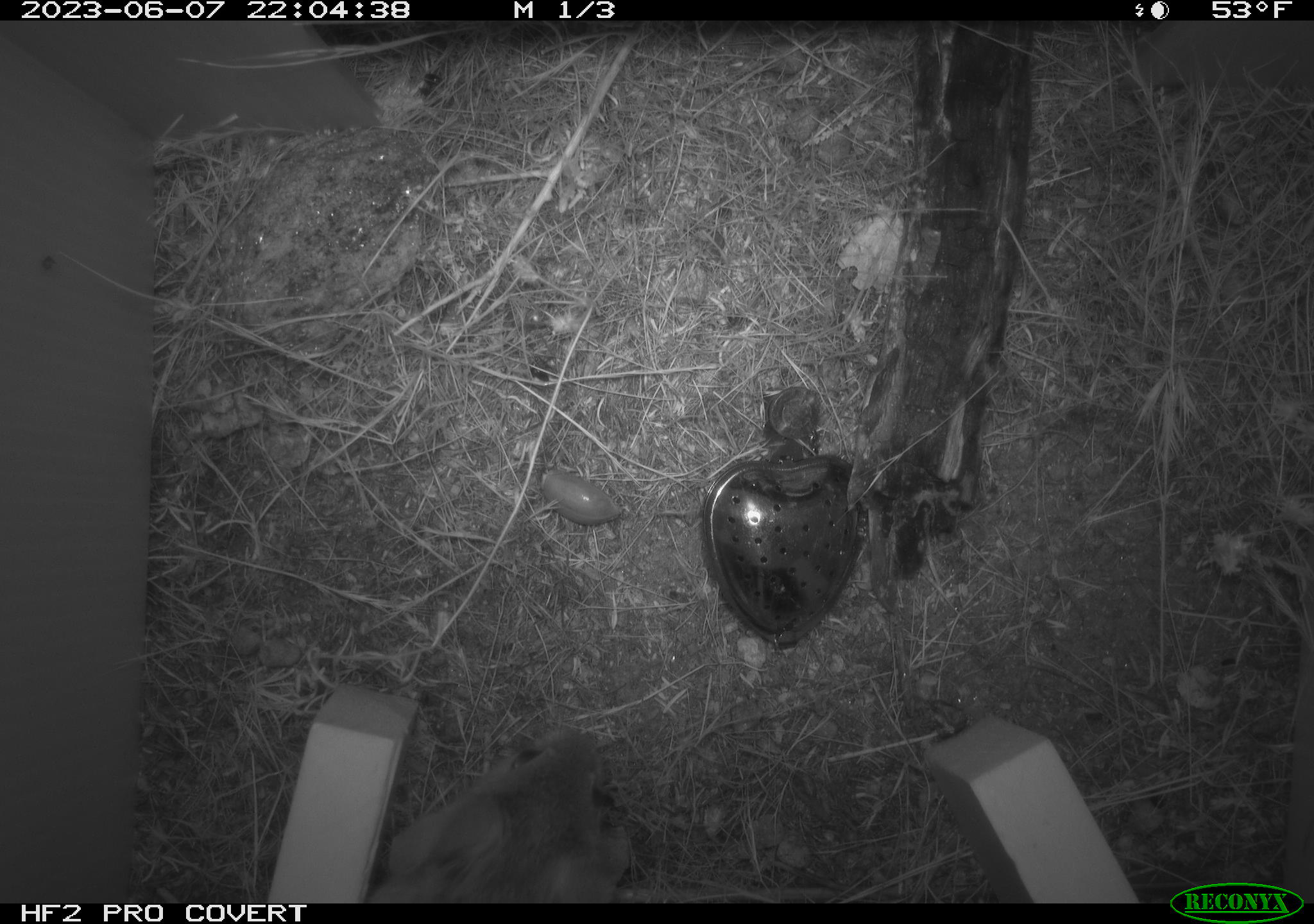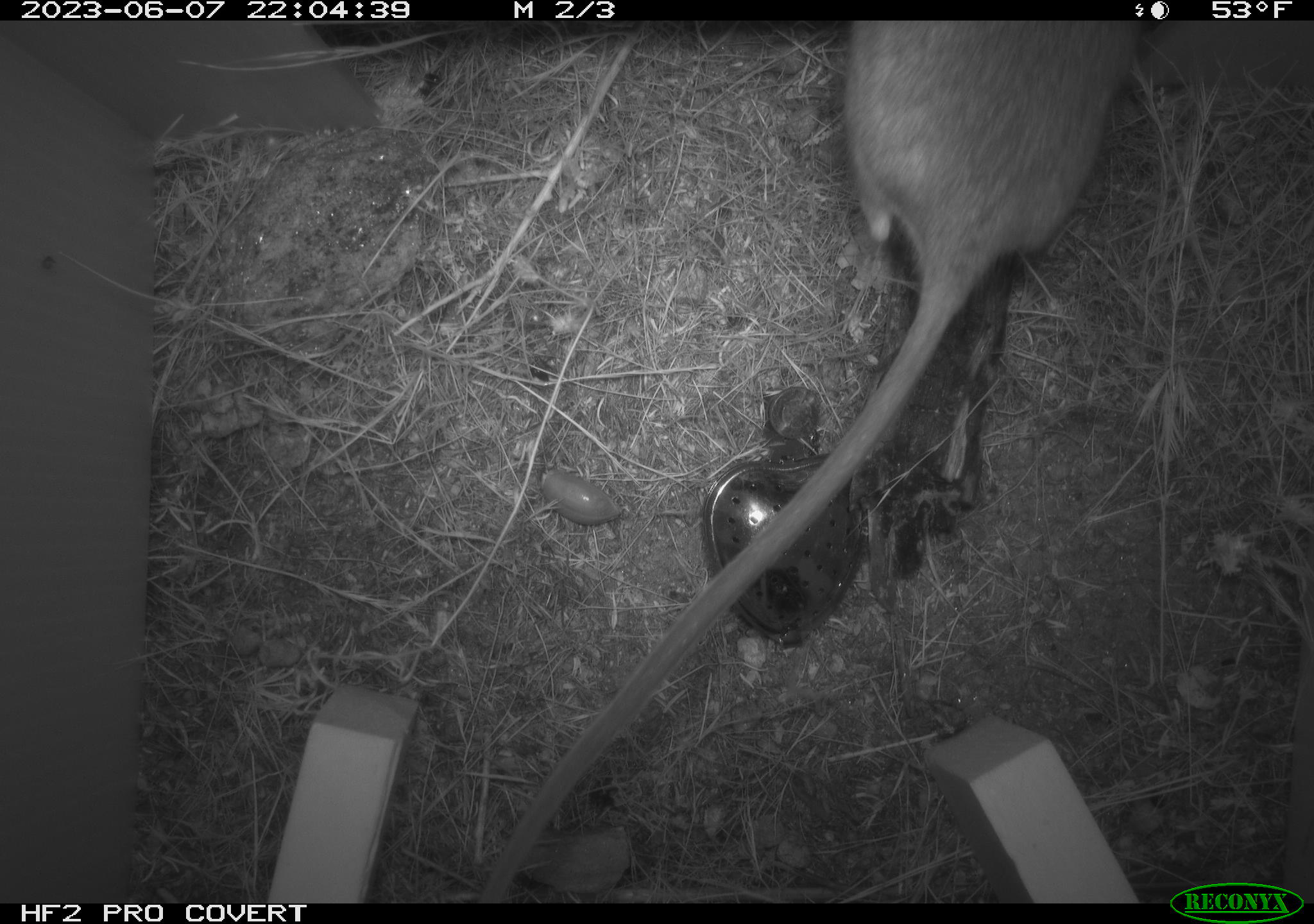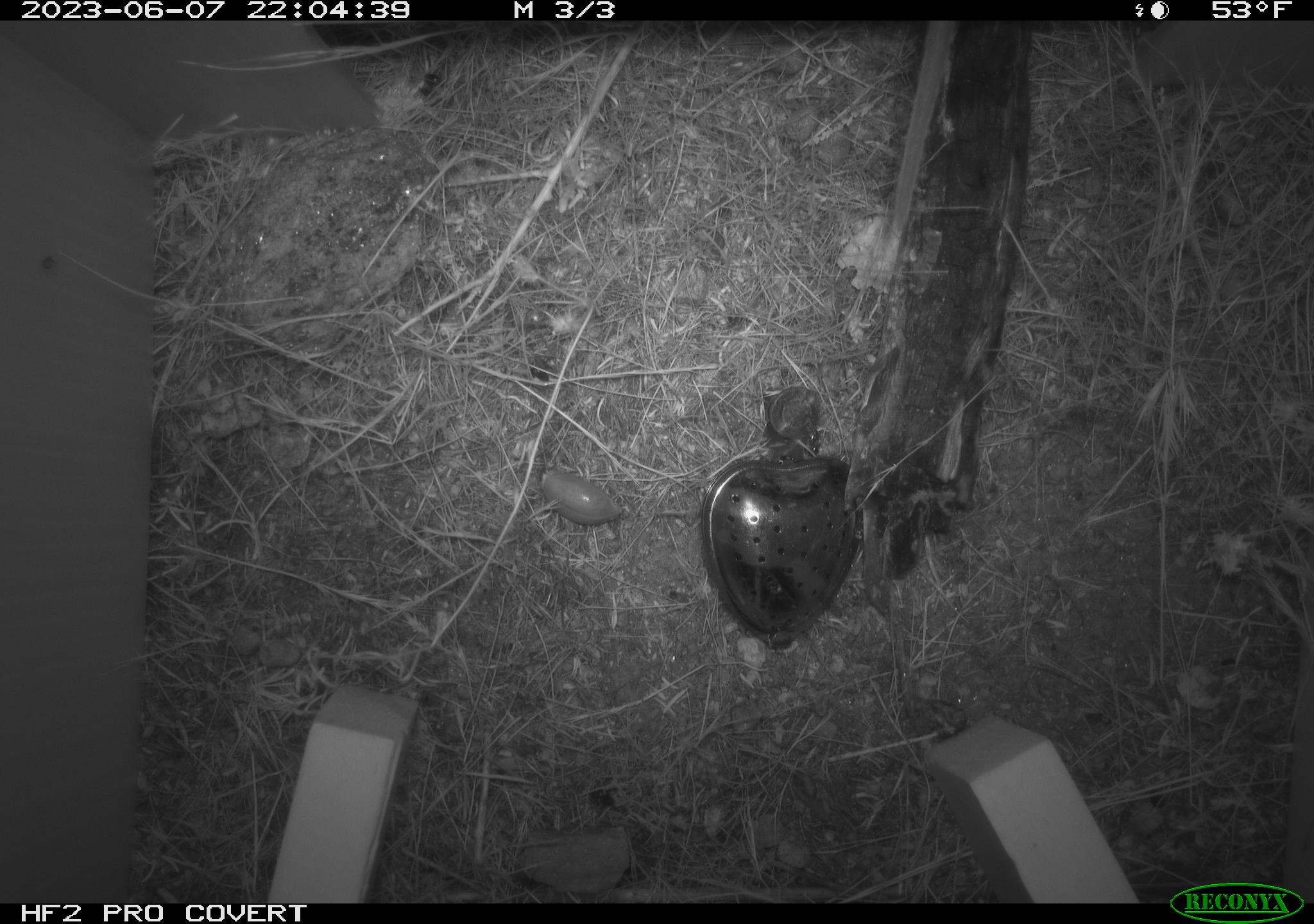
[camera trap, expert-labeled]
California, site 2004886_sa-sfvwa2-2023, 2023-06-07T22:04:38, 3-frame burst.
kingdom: Animalia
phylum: Chordata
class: Mammalia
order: Rodentia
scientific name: Rodentia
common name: mouse species